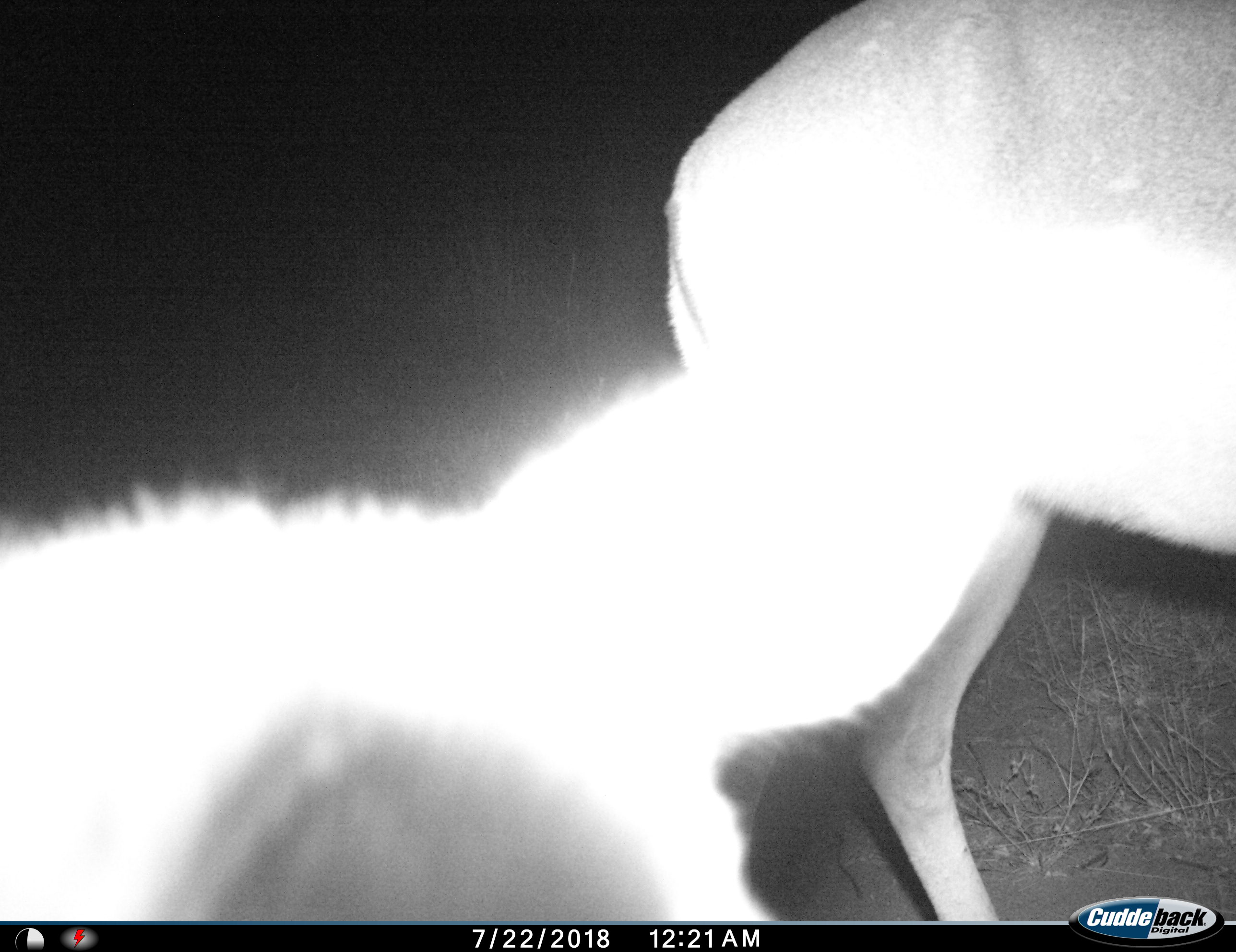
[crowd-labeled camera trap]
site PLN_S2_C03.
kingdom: Animalia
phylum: Chordata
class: Mammalia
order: Artiodactyla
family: Bovidae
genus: Aepyceros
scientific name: Aepyceros melampus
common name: impala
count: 2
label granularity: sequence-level